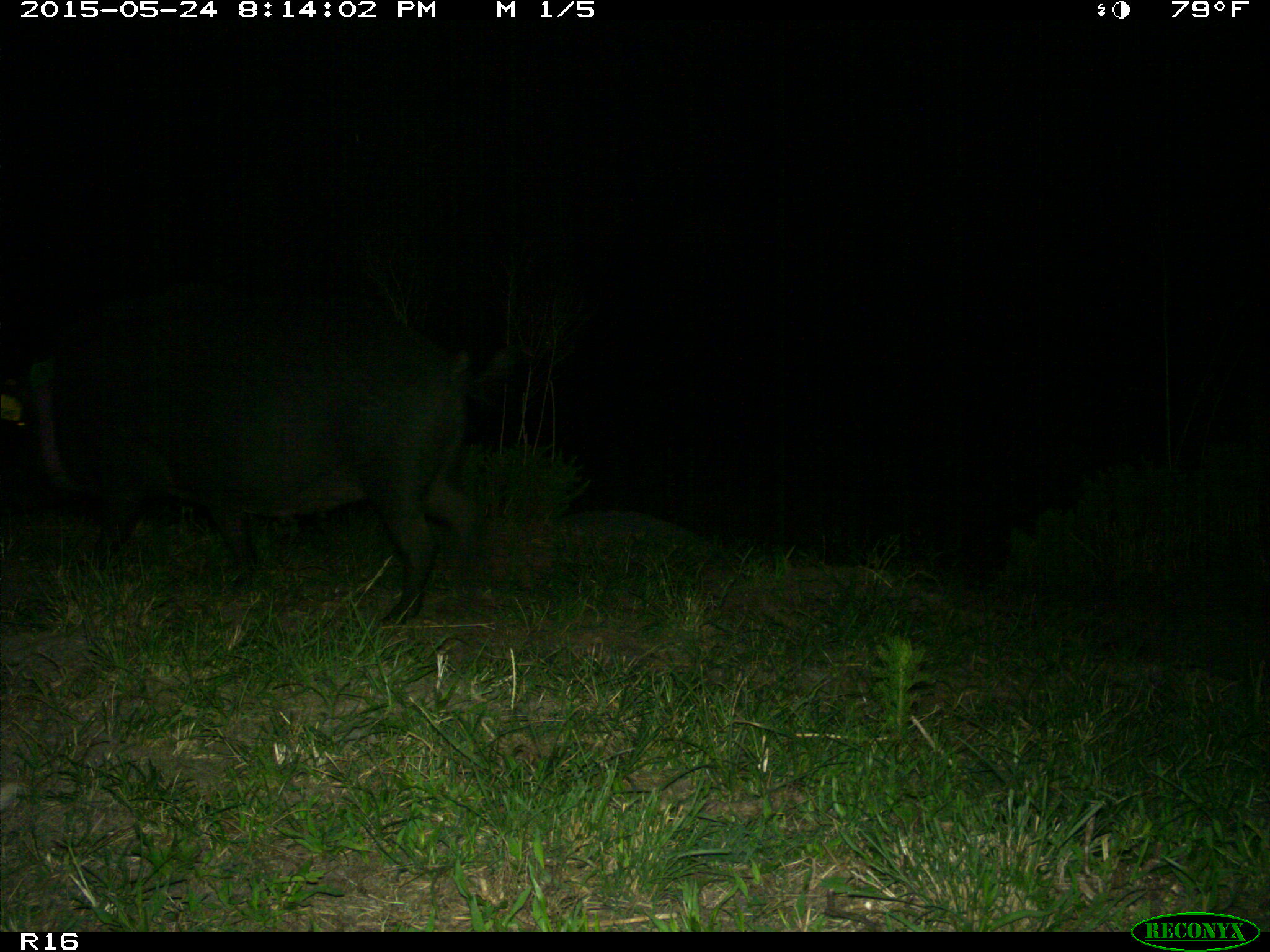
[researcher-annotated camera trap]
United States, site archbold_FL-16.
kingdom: Animalia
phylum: Chordata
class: Mammalia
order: Artiodactyla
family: Suidae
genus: Sus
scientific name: Sus scrofa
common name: wild boar